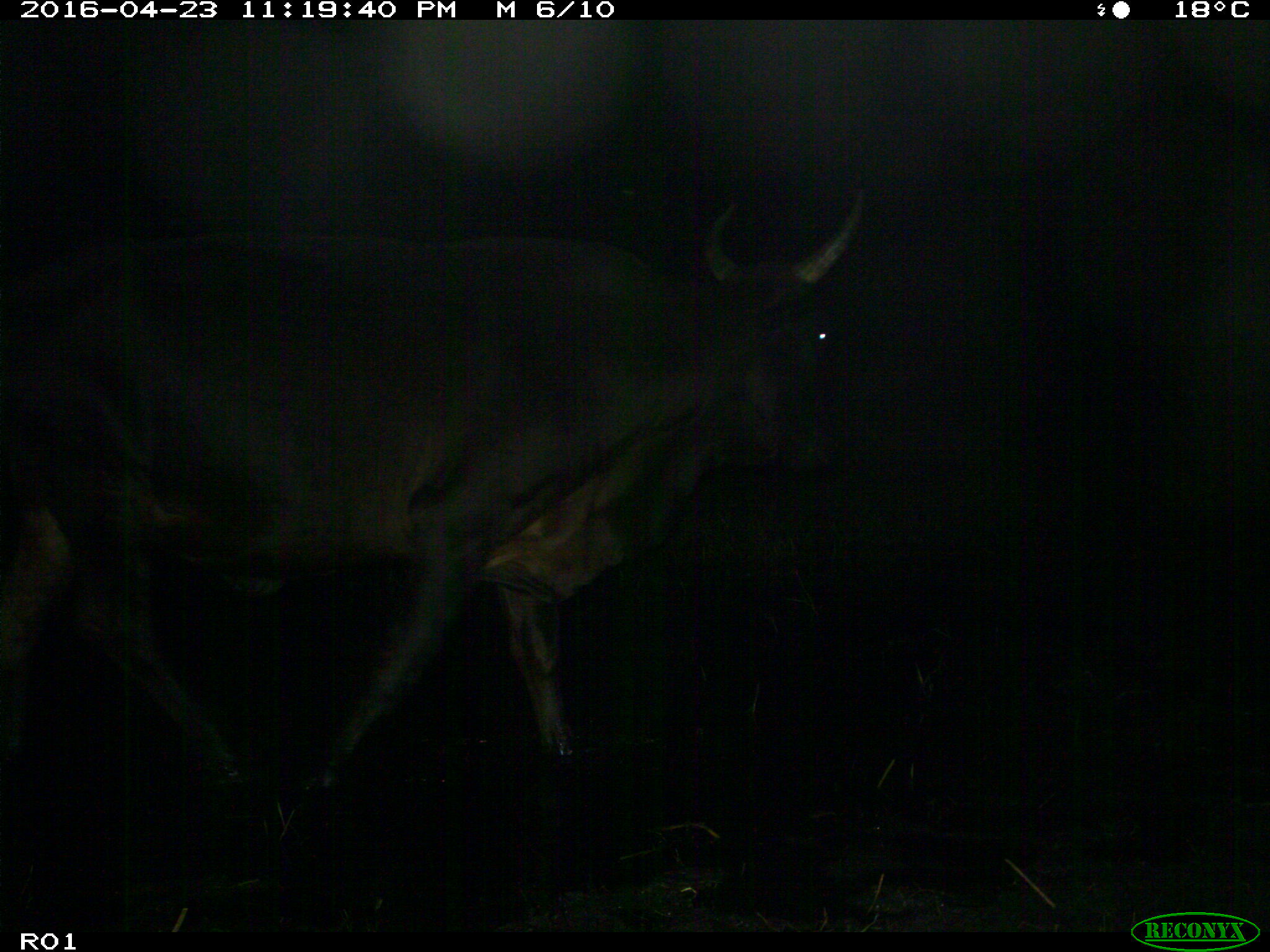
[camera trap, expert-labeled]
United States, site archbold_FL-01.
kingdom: Animalia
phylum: Chordata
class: Mammalia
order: Artiodactyla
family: Bovidae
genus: Bos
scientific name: Bos taurus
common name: domestic cow